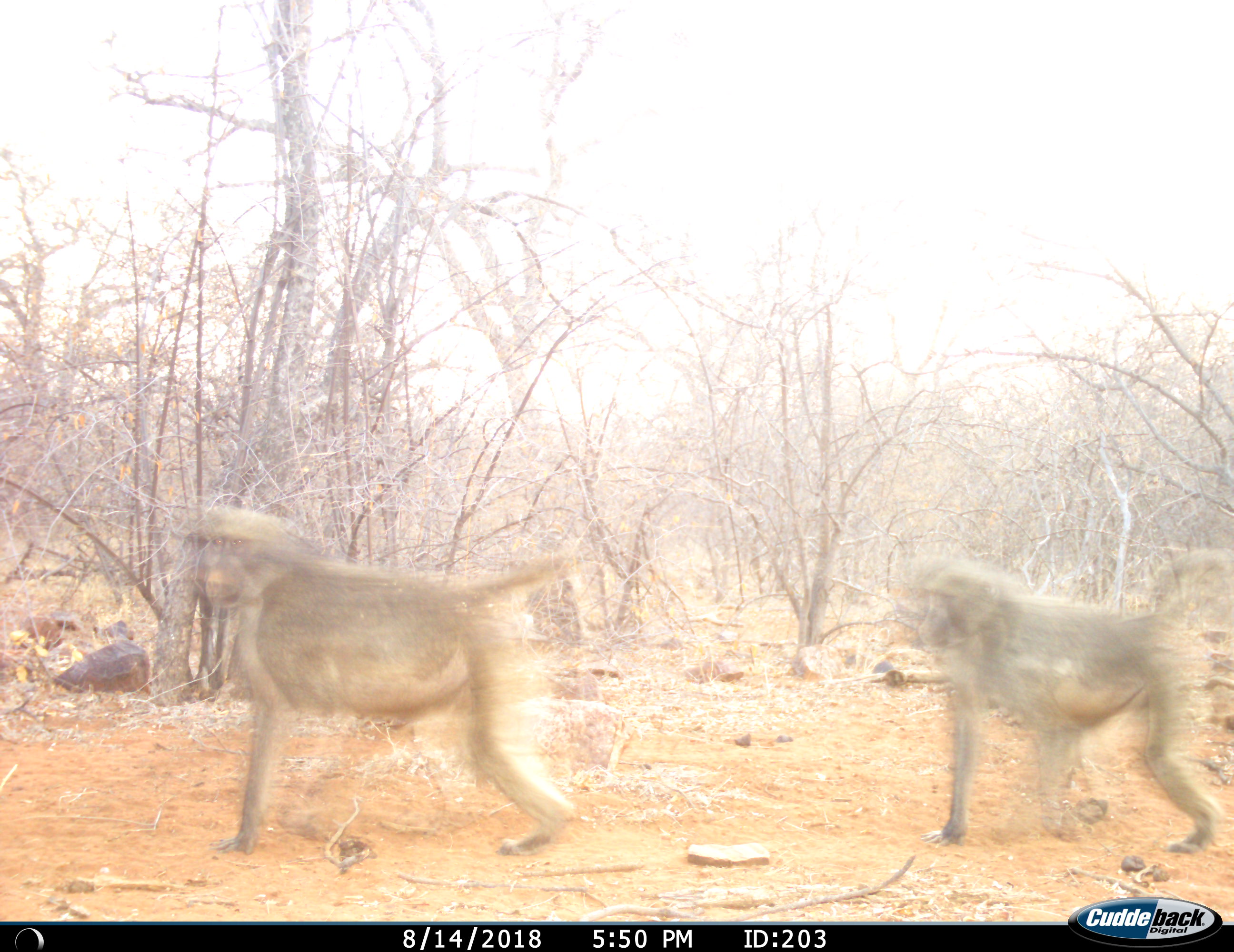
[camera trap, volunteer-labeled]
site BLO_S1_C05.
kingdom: Animalia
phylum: Chordata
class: Mammalia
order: Primates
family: Cercopithecidae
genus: Papio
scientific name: Papio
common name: baboon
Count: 2.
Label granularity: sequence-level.